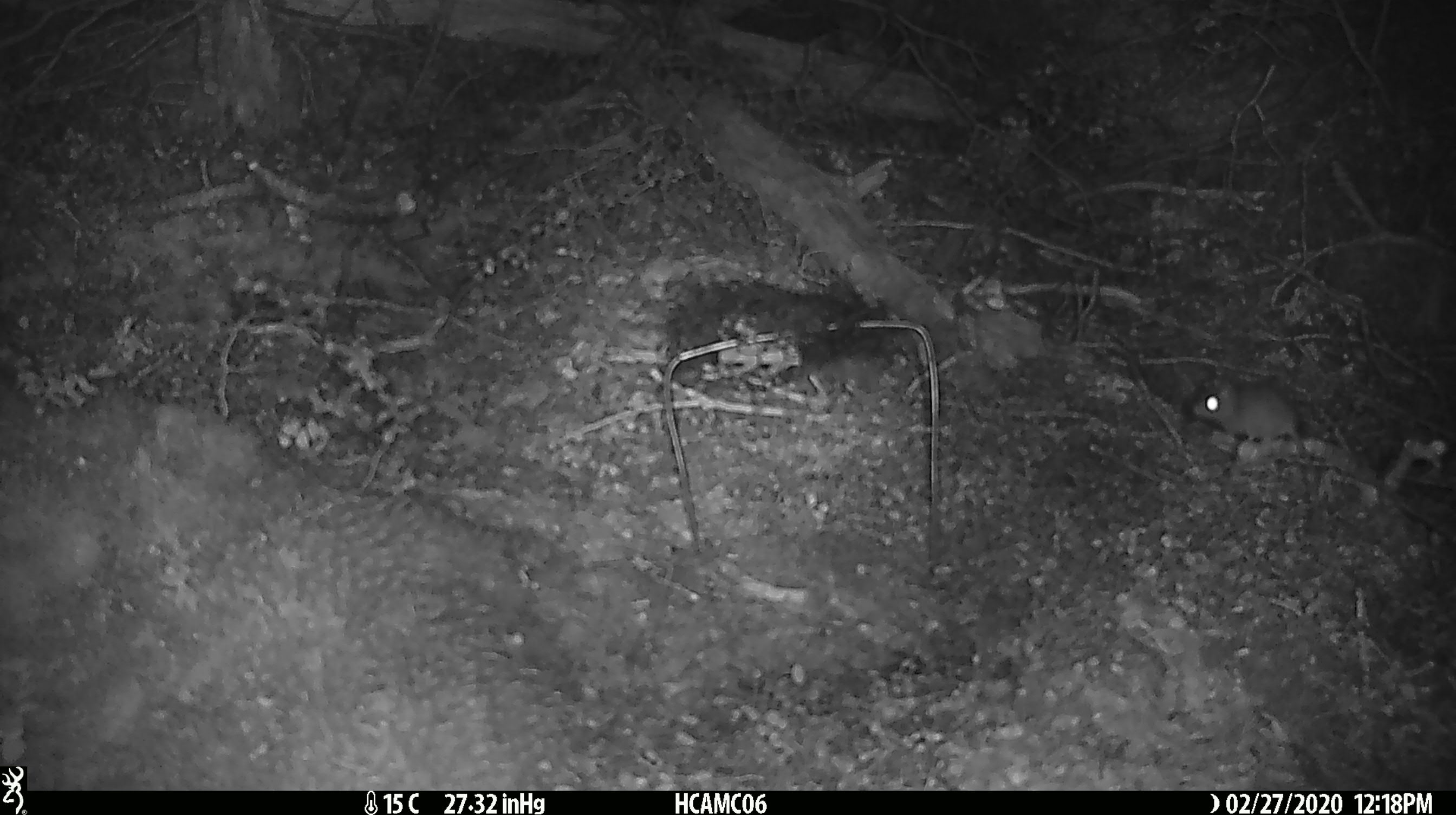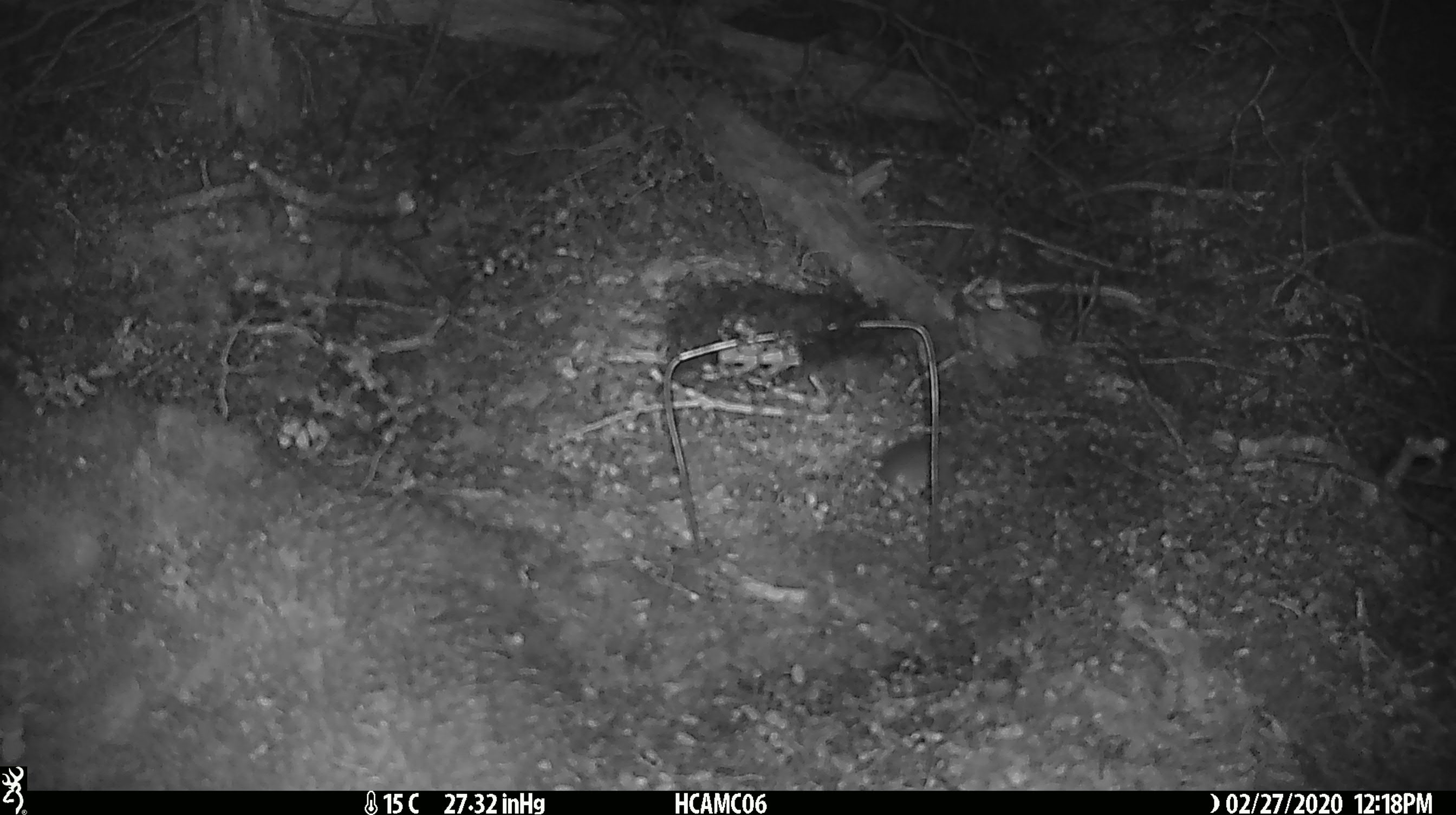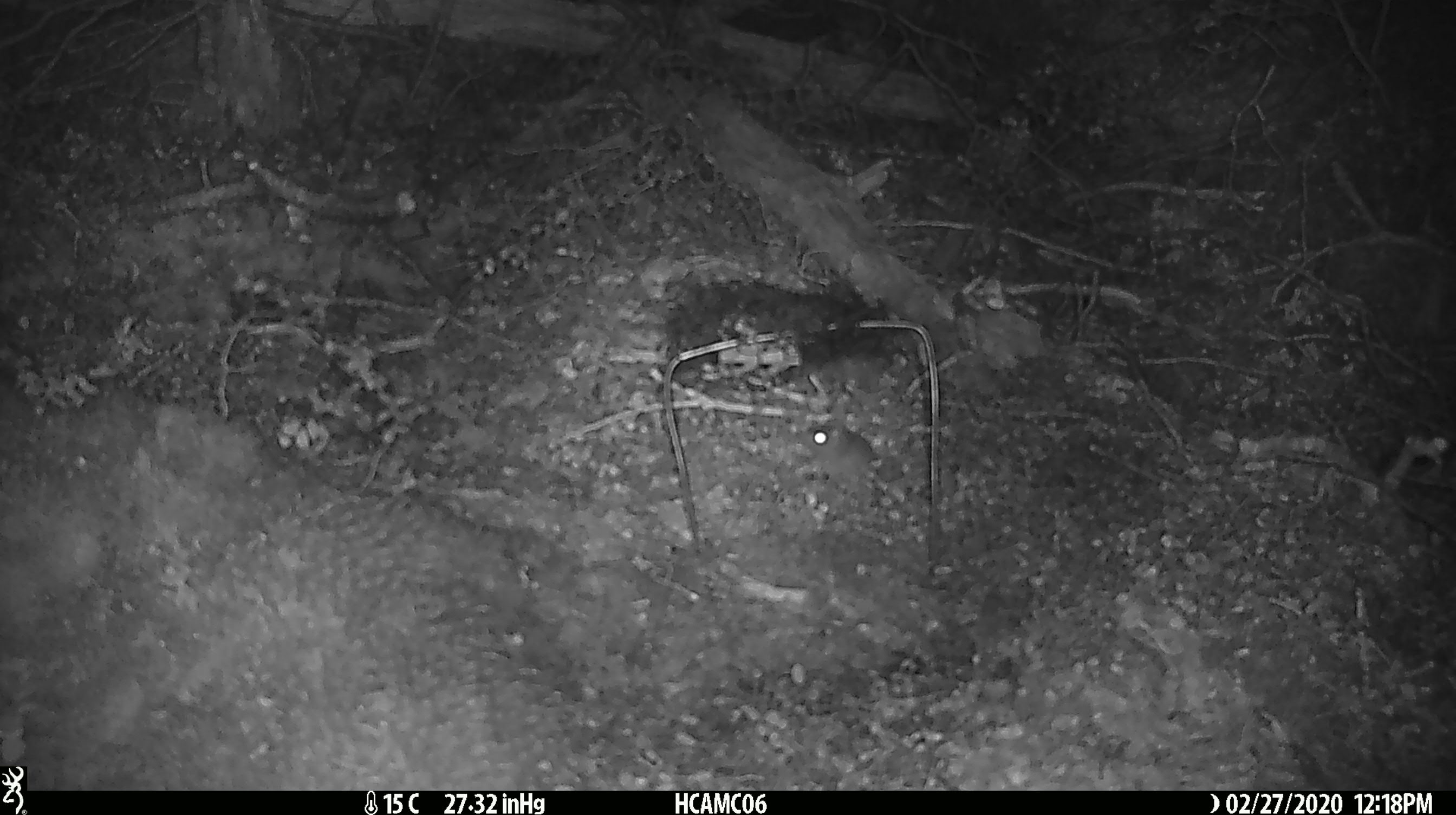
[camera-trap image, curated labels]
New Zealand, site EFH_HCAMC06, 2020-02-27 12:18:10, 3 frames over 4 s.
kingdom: Animalia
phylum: Chordata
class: Mammalia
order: Rodentia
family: Muridae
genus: Mus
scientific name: Mus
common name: mouse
Mouse (Mus).